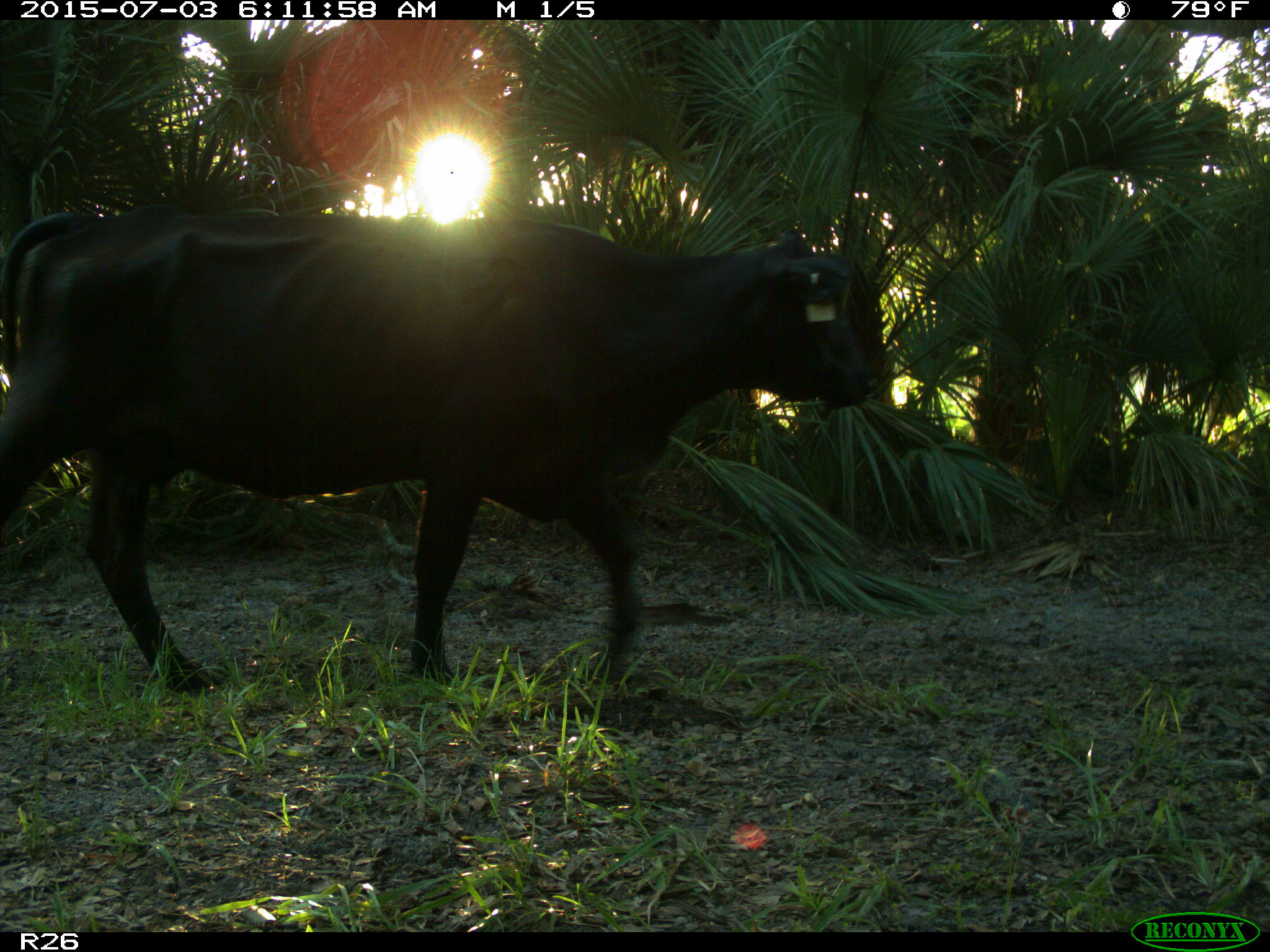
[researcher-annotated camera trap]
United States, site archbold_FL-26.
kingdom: Animalia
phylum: Chordata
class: Mammalia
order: Artiodactyla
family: Bovidae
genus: Bos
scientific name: Bos taurus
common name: domestic cow